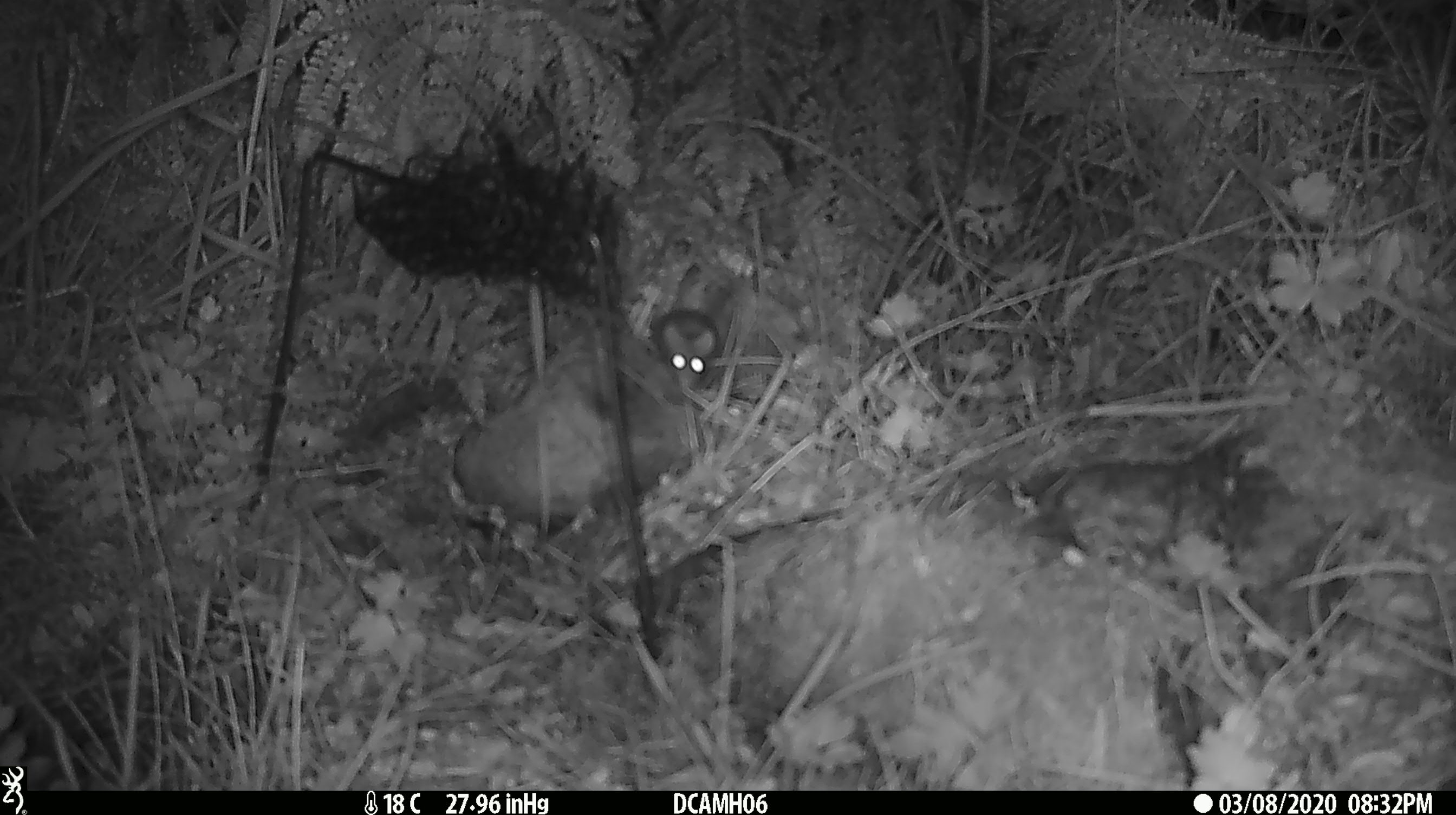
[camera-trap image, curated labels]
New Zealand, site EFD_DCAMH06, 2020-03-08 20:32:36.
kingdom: Animalia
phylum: Chordata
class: Mammalia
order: Rodentia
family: Muridae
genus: Mus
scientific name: Mus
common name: mouse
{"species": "mouse (Mus)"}